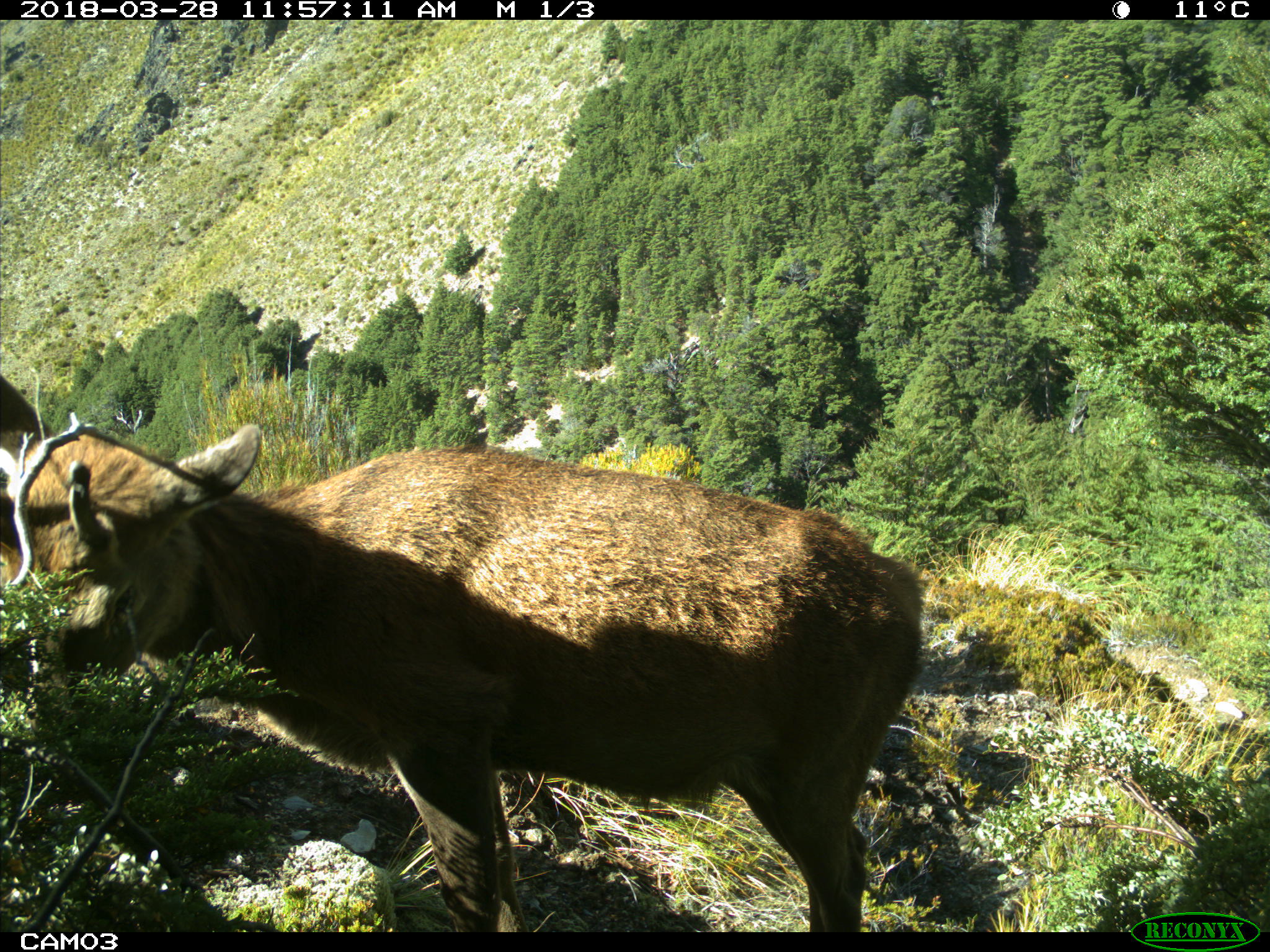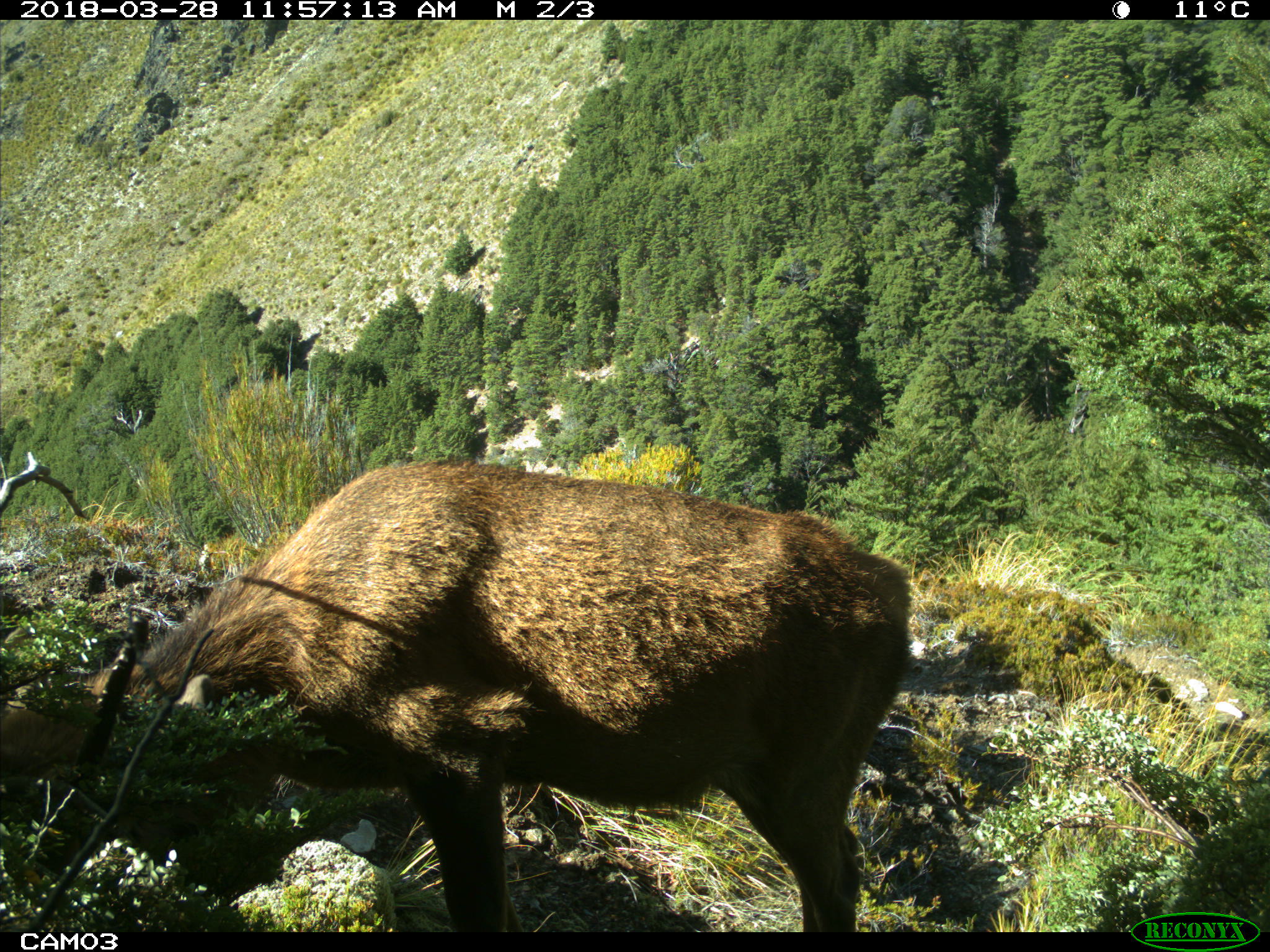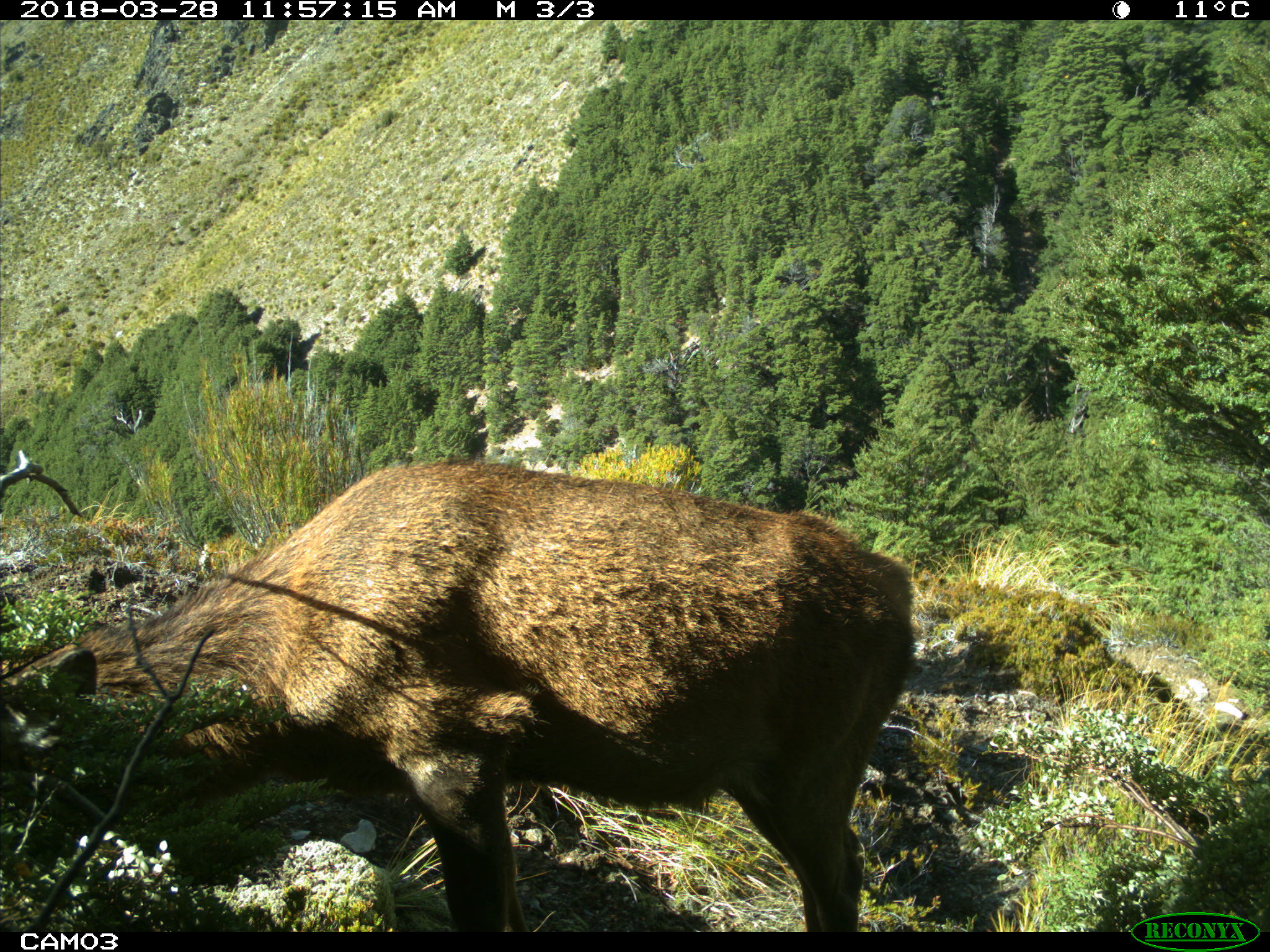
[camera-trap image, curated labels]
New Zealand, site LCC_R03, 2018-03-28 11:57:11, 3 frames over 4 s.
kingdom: Animalia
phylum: Chordata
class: Mammalia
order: Artiodactyla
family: Cervidae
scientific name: Cervidae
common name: deer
Deer (Cervidae).